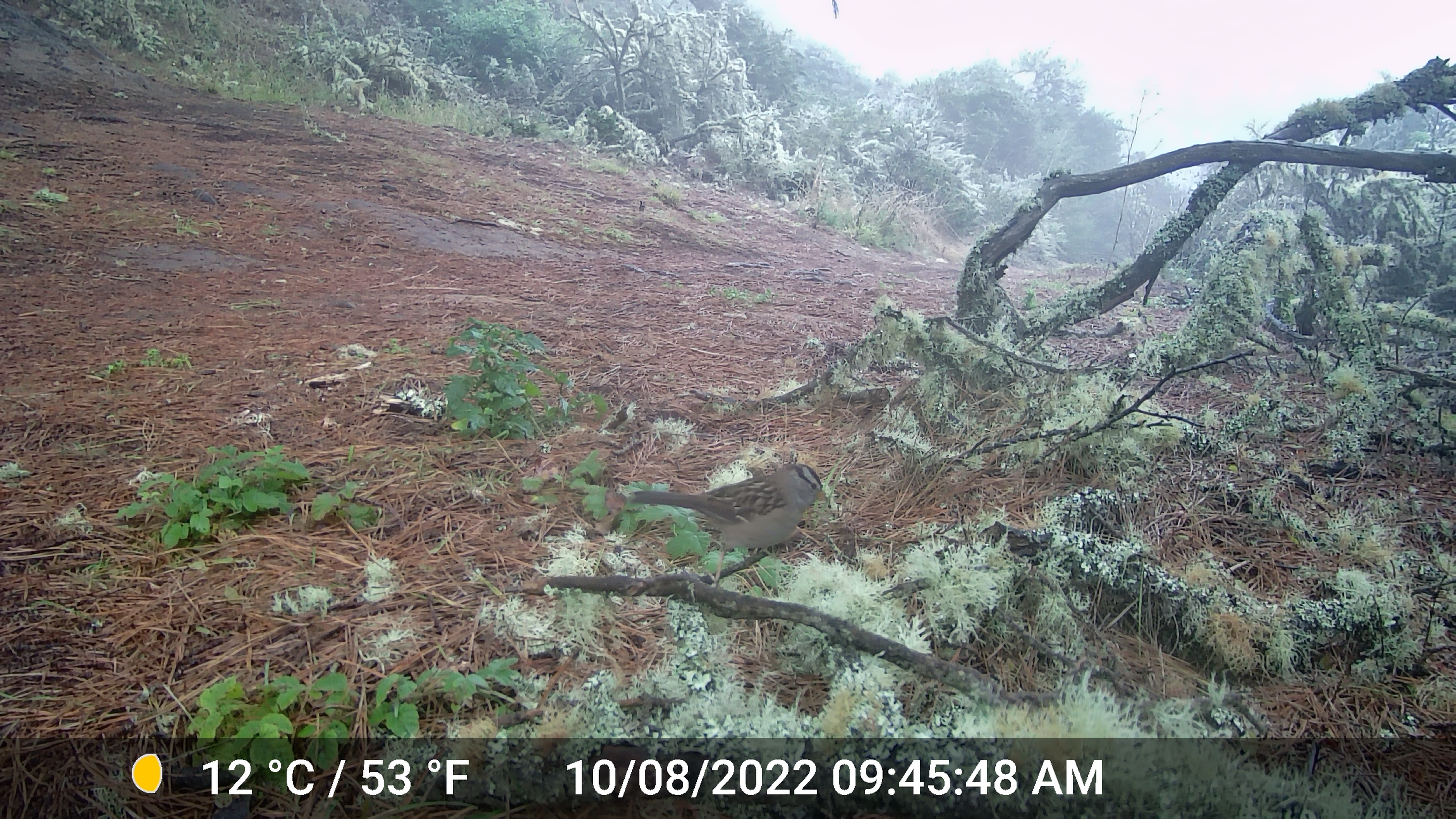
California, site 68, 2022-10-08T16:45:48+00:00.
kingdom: Animalia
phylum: Chordata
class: Aves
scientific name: Aves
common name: bird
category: unknown bird